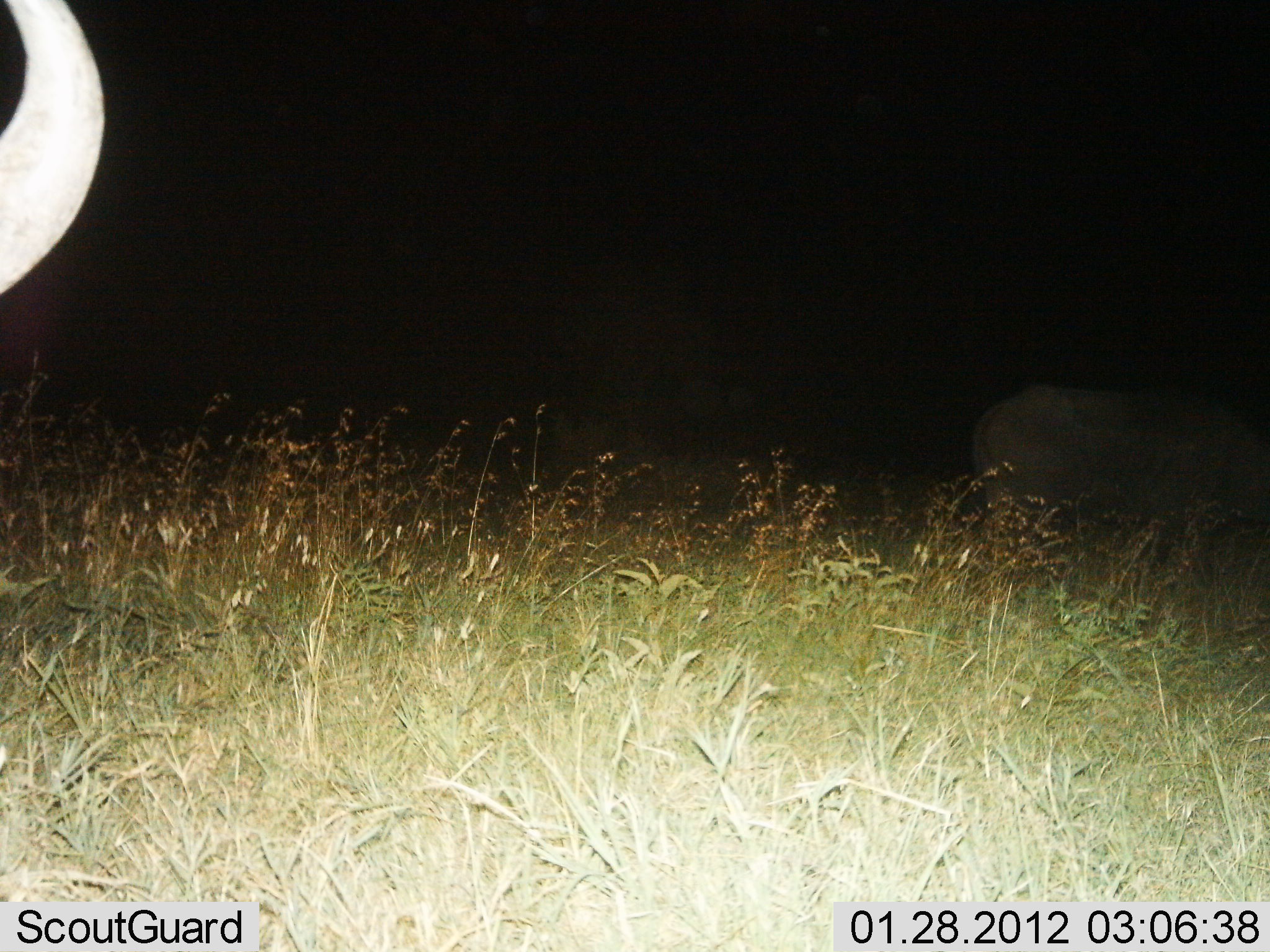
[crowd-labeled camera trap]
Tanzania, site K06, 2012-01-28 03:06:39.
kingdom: Animalia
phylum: Chordata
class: Mammalia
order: Artiodactyla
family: Bovidae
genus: Syncerus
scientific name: Syncerus caffer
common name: cape buffalo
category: buffalo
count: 2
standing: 95%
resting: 0%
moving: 0%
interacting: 0%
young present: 0%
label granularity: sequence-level